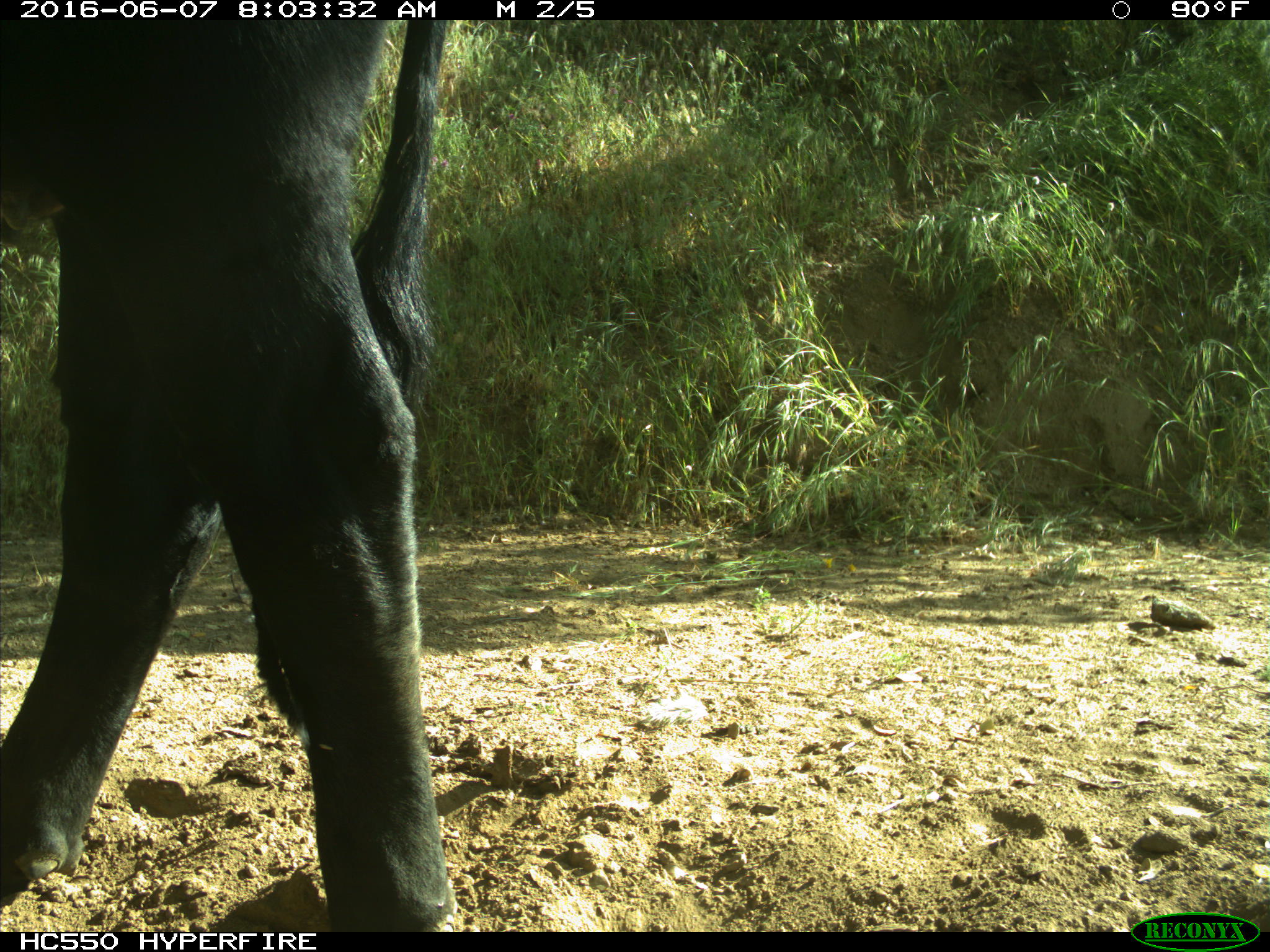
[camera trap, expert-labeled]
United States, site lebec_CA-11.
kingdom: Animalia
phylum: Chordata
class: Mammalia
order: Artiodactyla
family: Bovidae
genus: Bos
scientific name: Bos taurus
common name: domestic cow